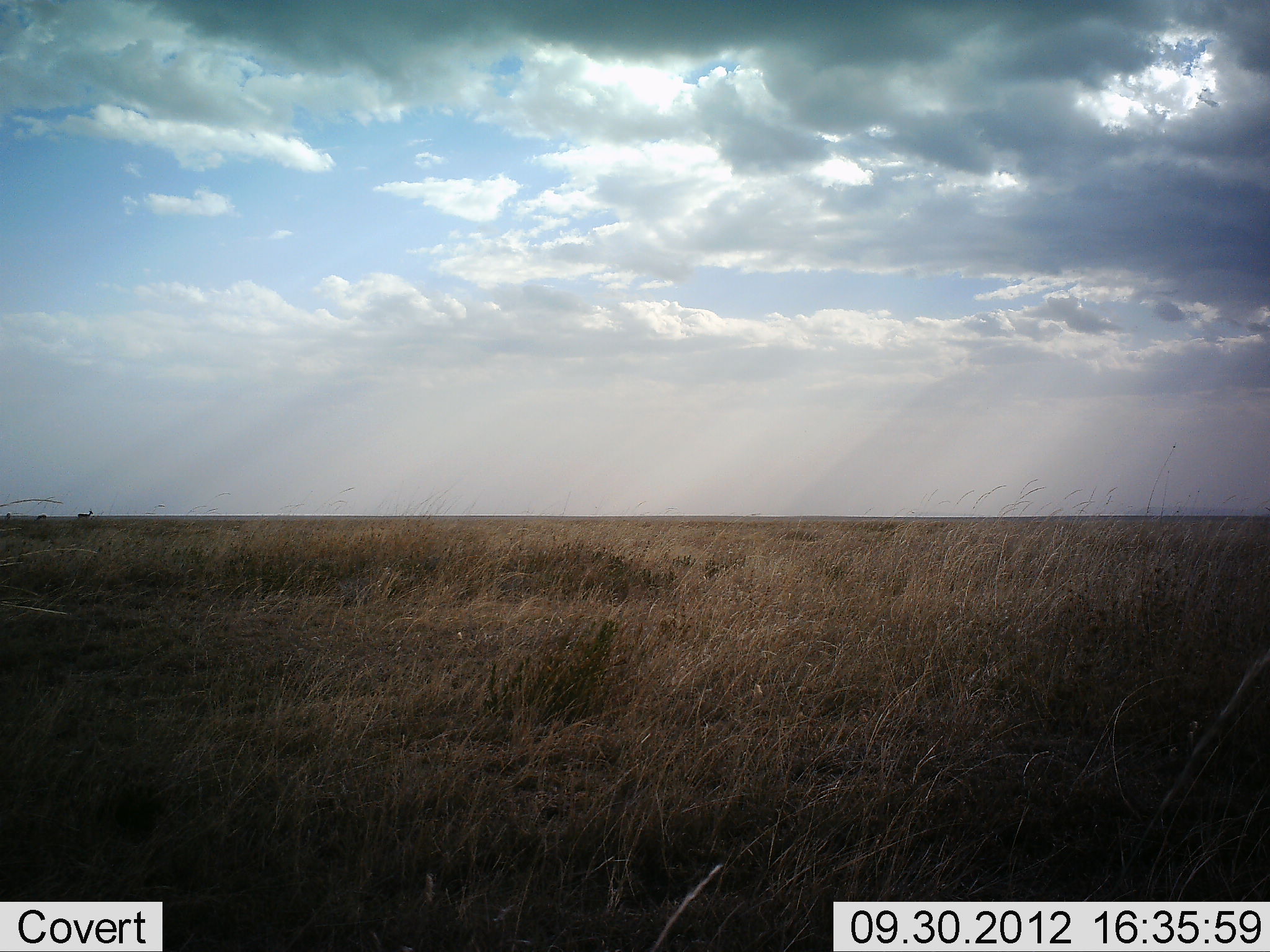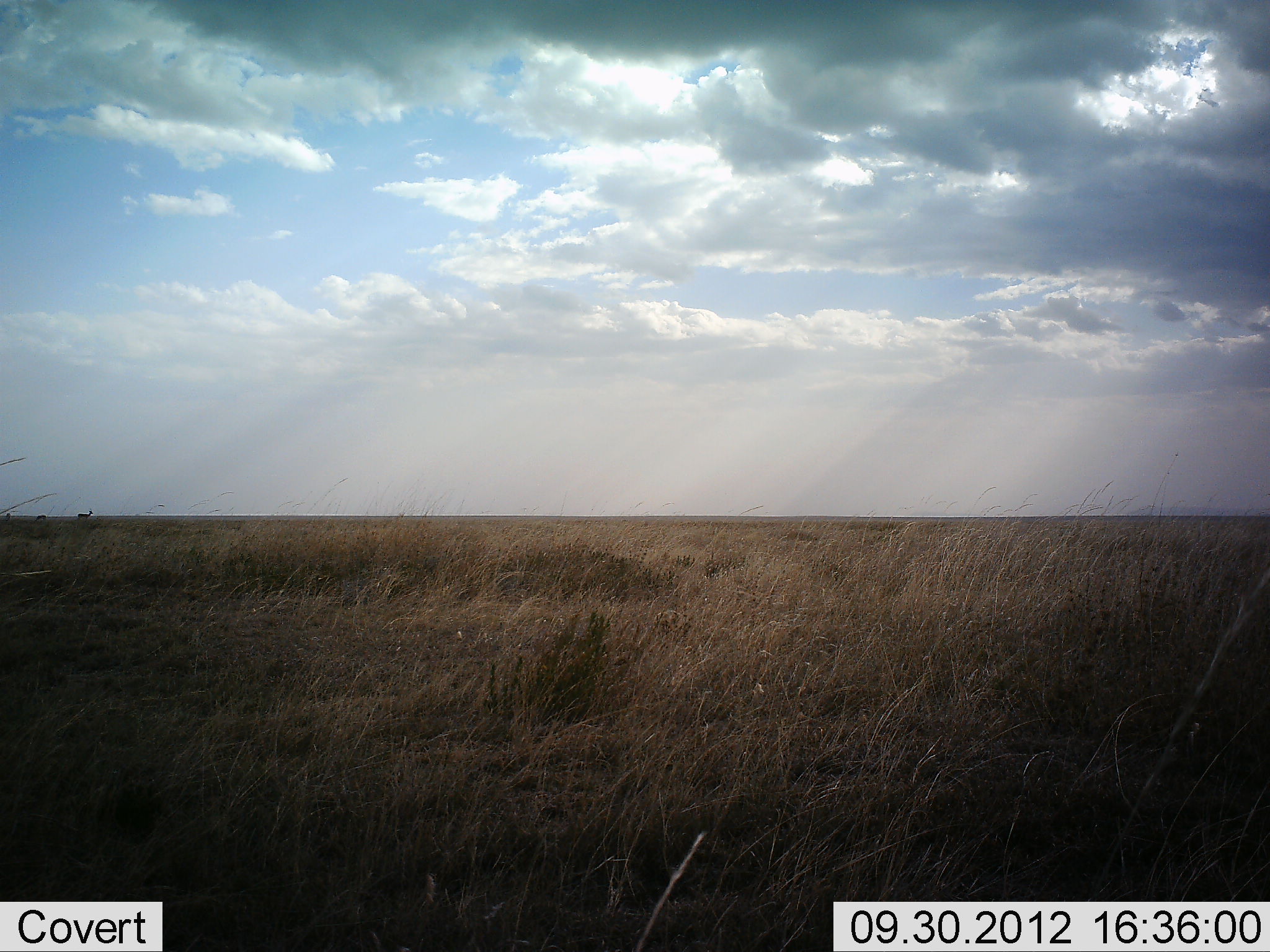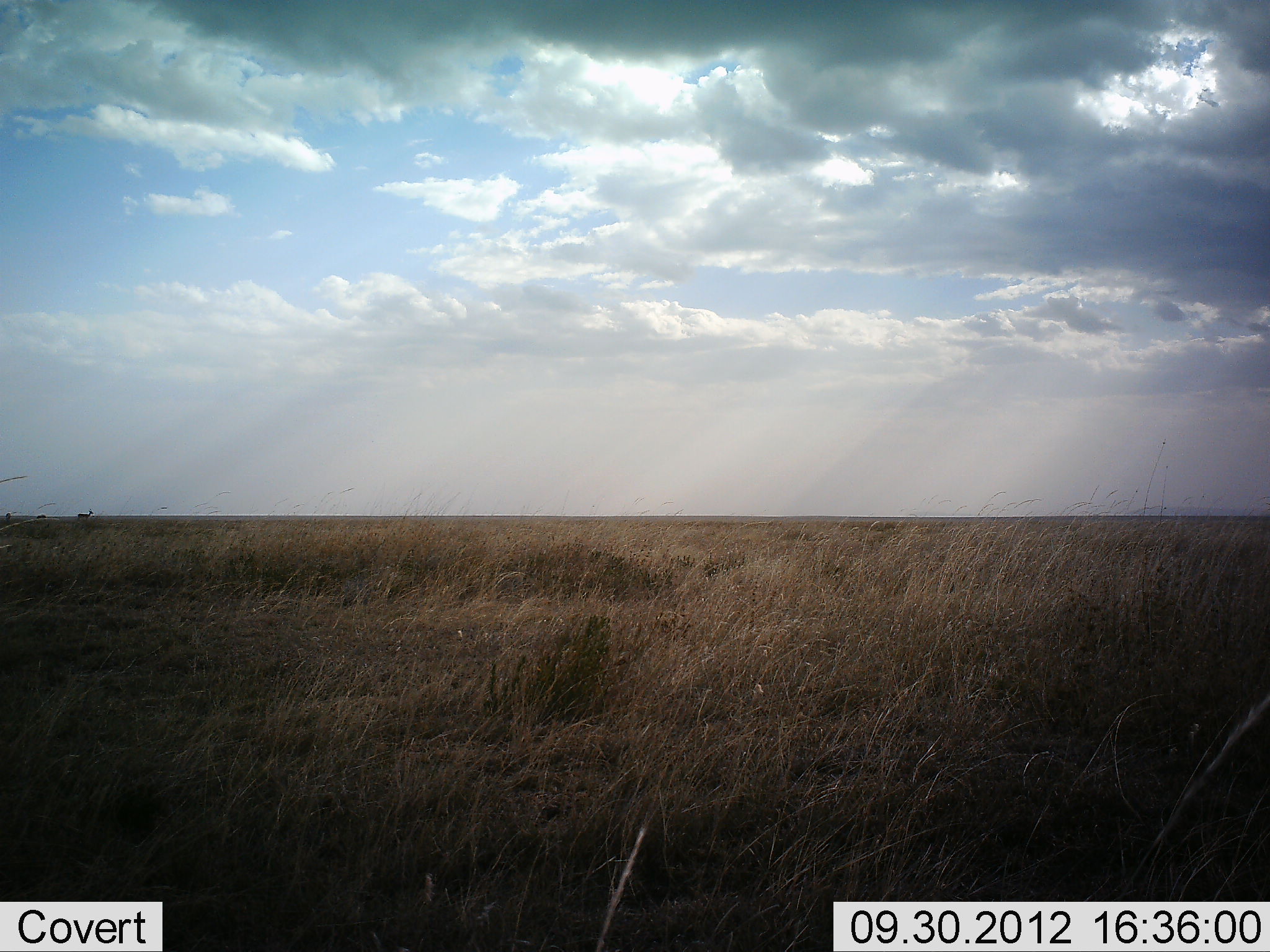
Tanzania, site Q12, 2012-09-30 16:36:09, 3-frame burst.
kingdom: Animalia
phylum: Chordata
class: Mammalia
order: Artiodactyla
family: Bovidae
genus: Eudorcas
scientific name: Eudorcas thomsonii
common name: thomson's gazelle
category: gazellethomsons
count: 3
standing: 100%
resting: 0%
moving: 0%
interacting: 0%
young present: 0%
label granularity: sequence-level